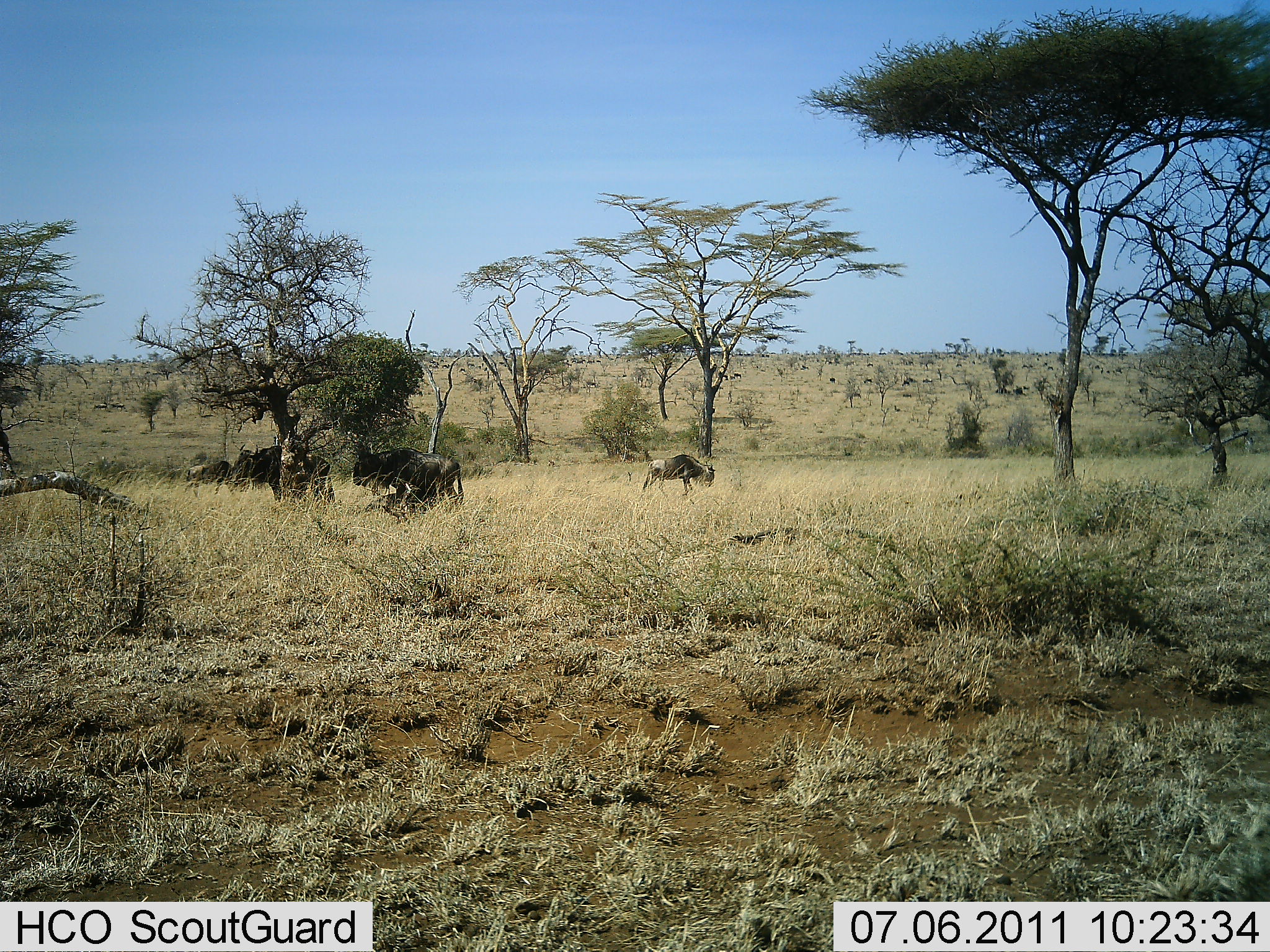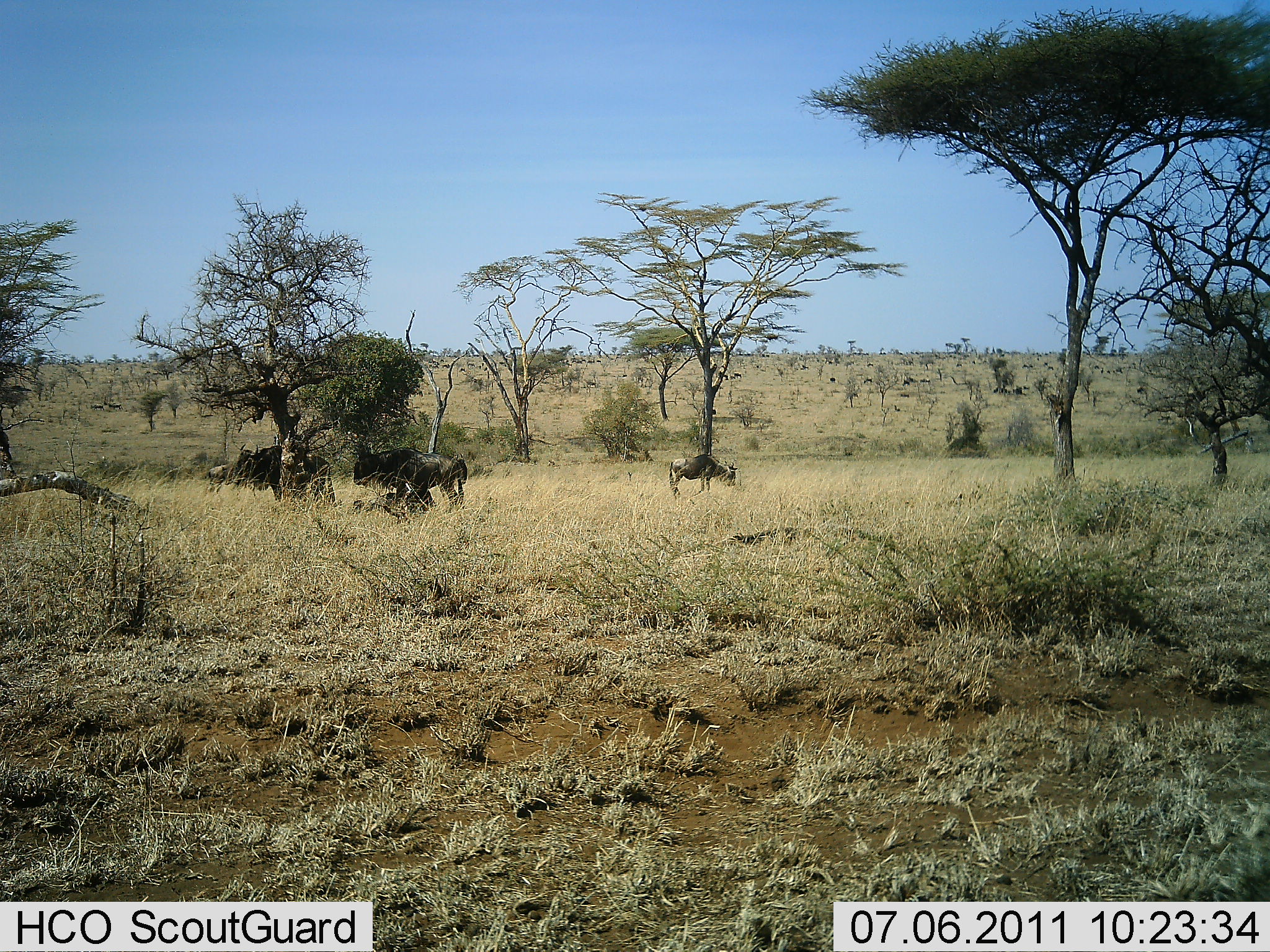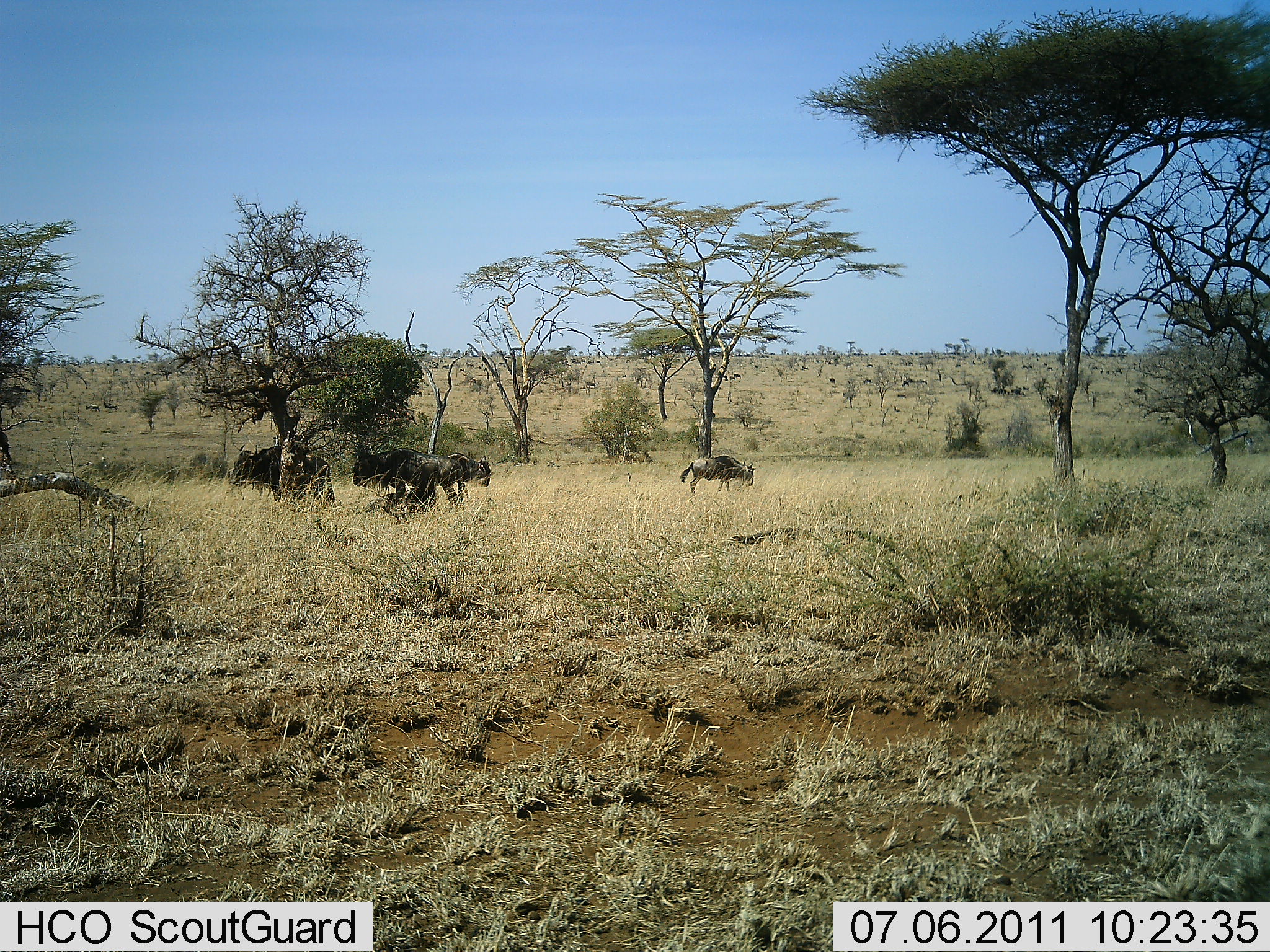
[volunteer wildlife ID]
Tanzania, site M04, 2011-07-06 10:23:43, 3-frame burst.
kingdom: Animalia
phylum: Chordata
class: Mammalia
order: Artiodactyla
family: Bovidae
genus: Connochaetes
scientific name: Connochaetes taurinus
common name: blue wildebeest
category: wildebeest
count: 5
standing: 50%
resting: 25%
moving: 75%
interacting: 0%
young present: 8%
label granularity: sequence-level